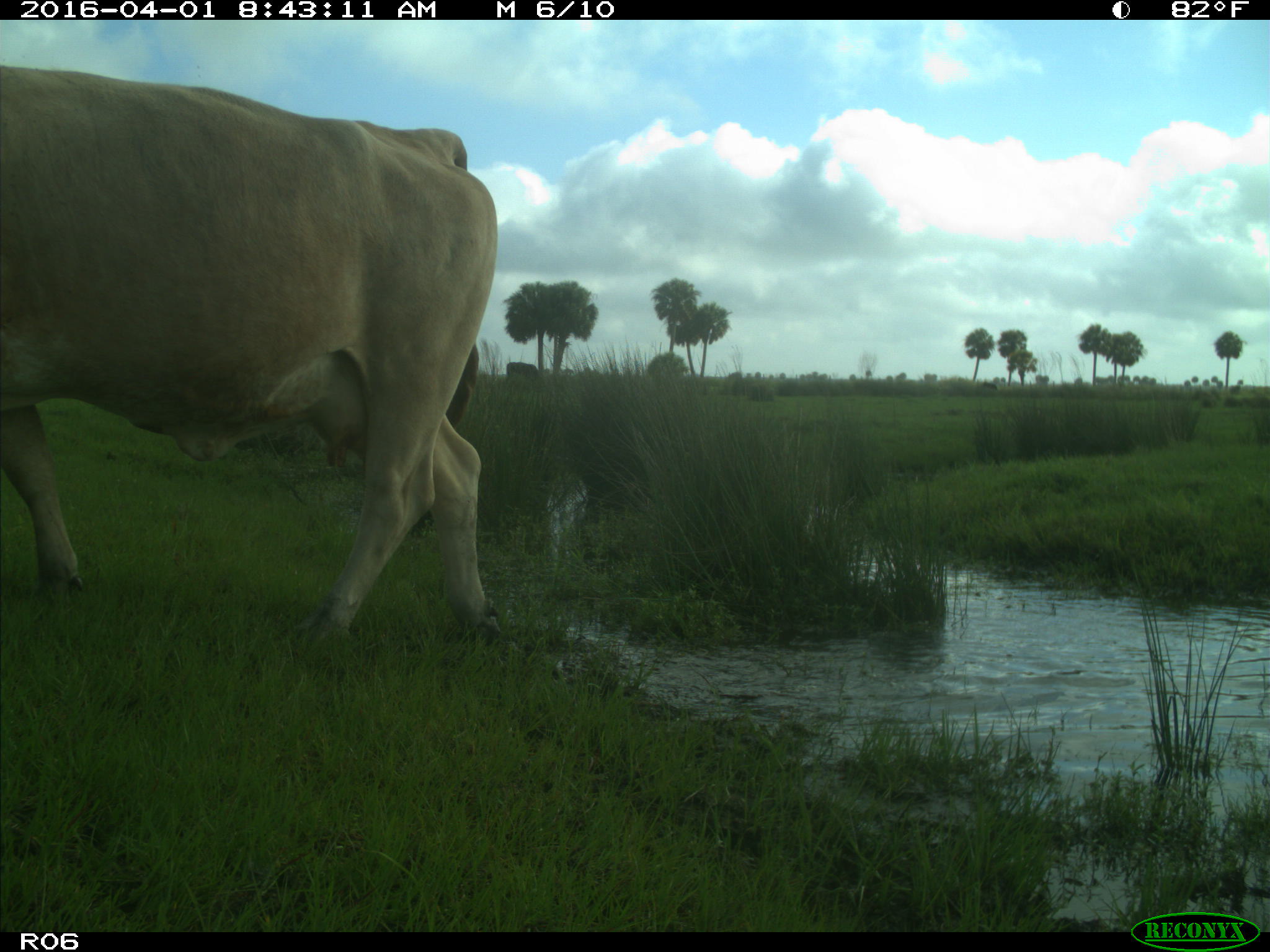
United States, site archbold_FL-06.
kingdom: Animalia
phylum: Chordata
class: Mammalia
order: Artiodactyla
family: Bovidae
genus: Bos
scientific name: Bos taurus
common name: domestic cow